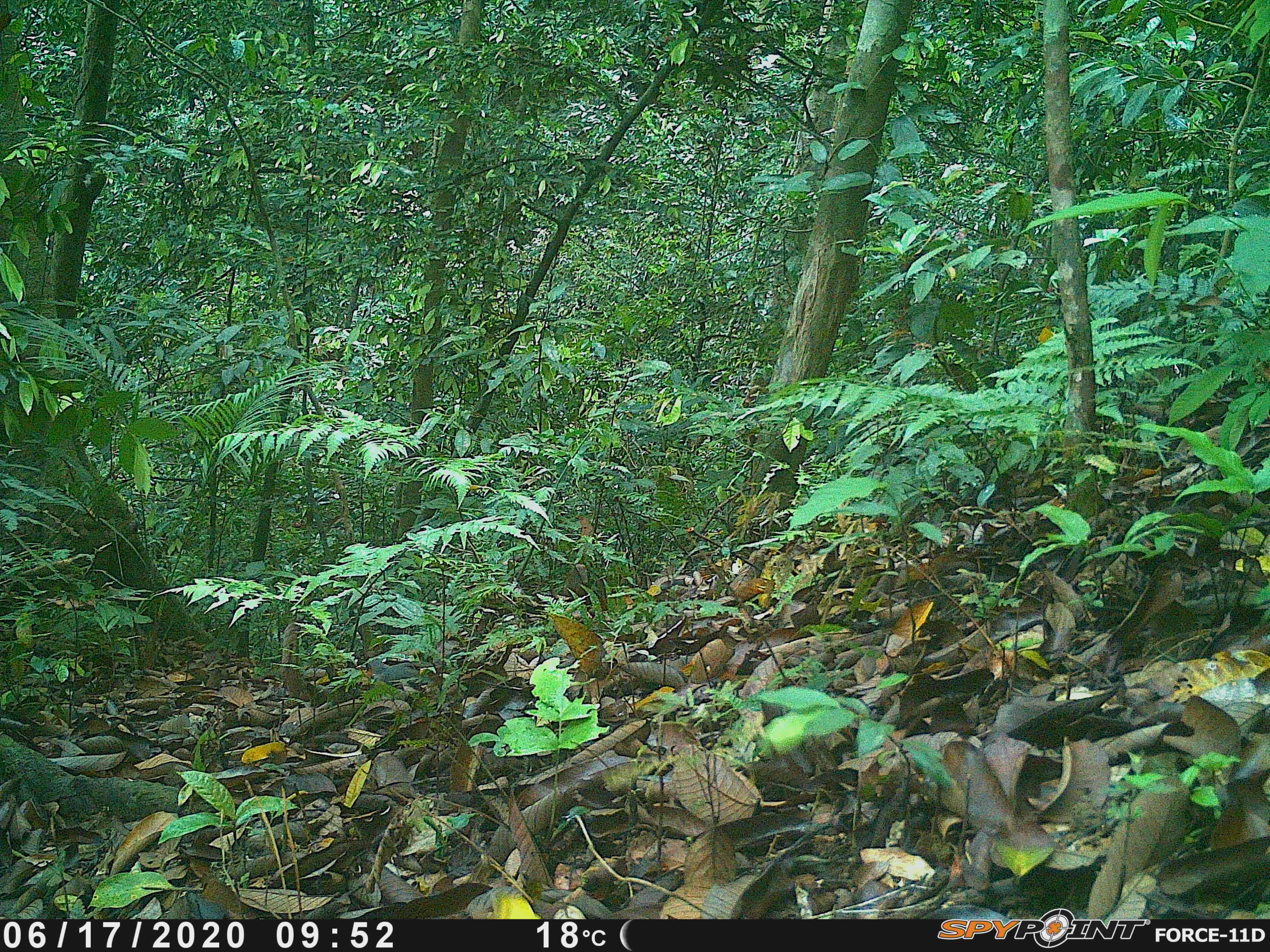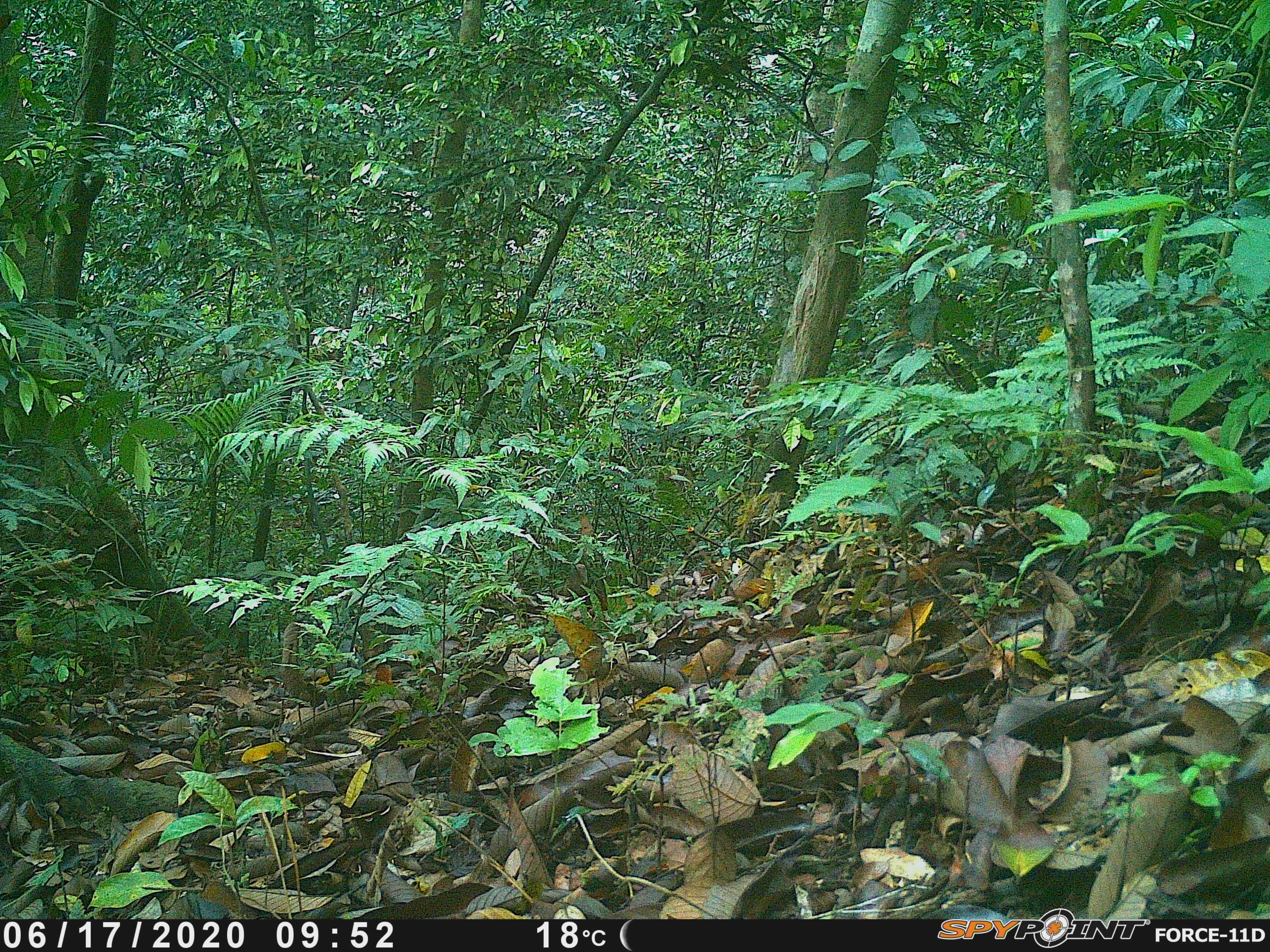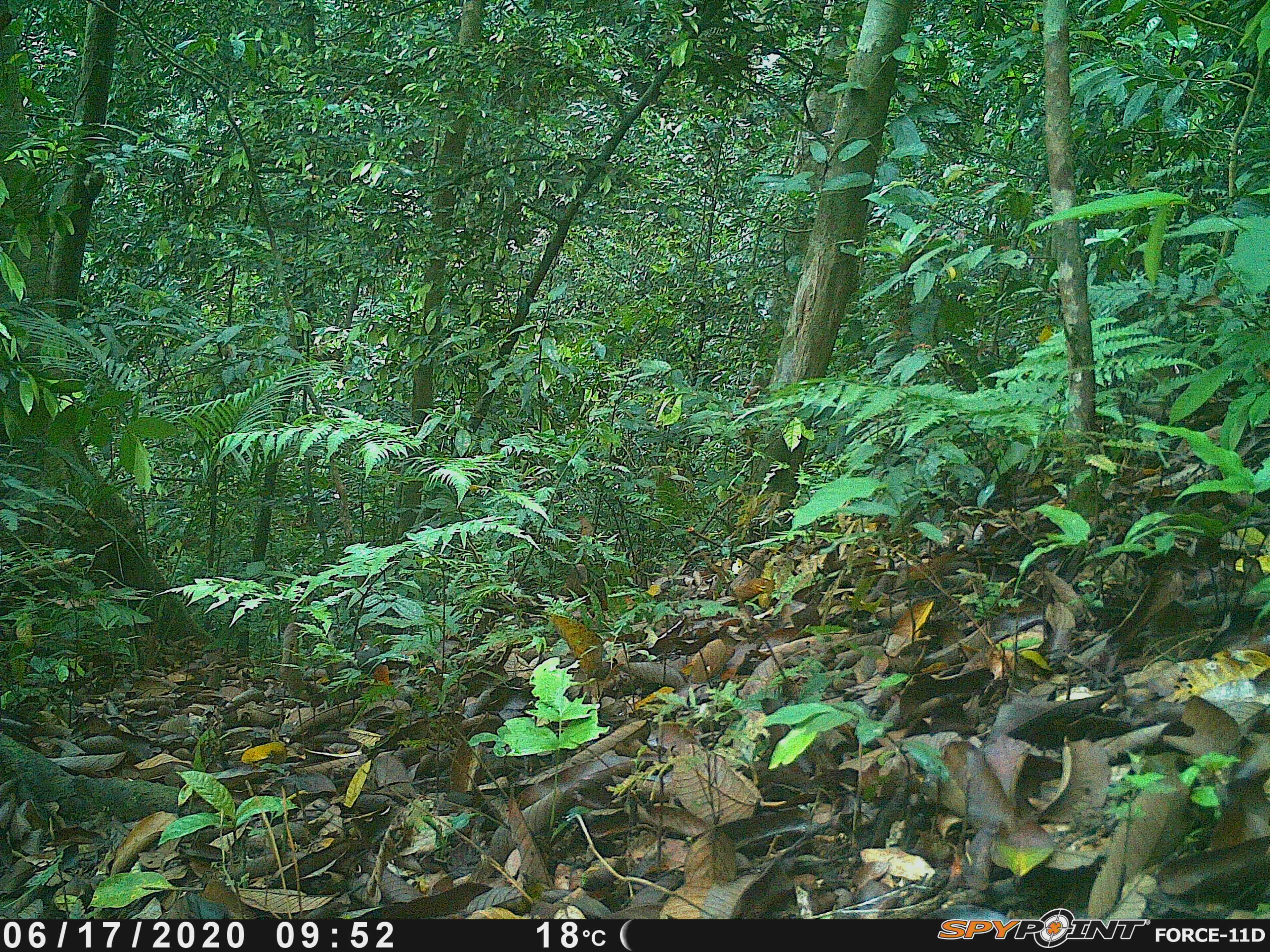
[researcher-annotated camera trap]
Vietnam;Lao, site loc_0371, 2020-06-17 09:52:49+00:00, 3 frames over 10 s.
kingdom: Animalia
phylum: Chordata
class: Aves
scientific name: Aves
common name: bird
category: unidentified bird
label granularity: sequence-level